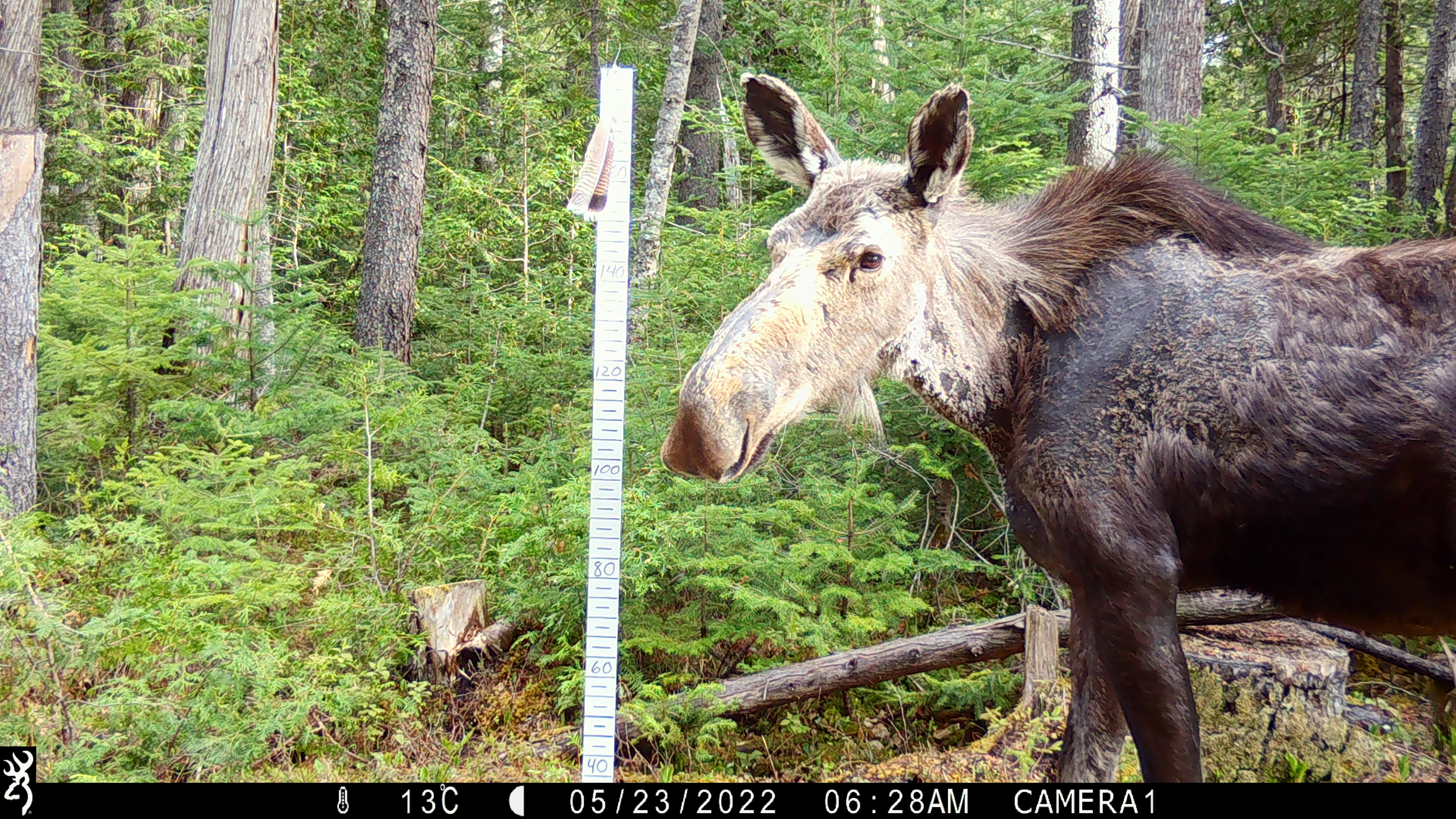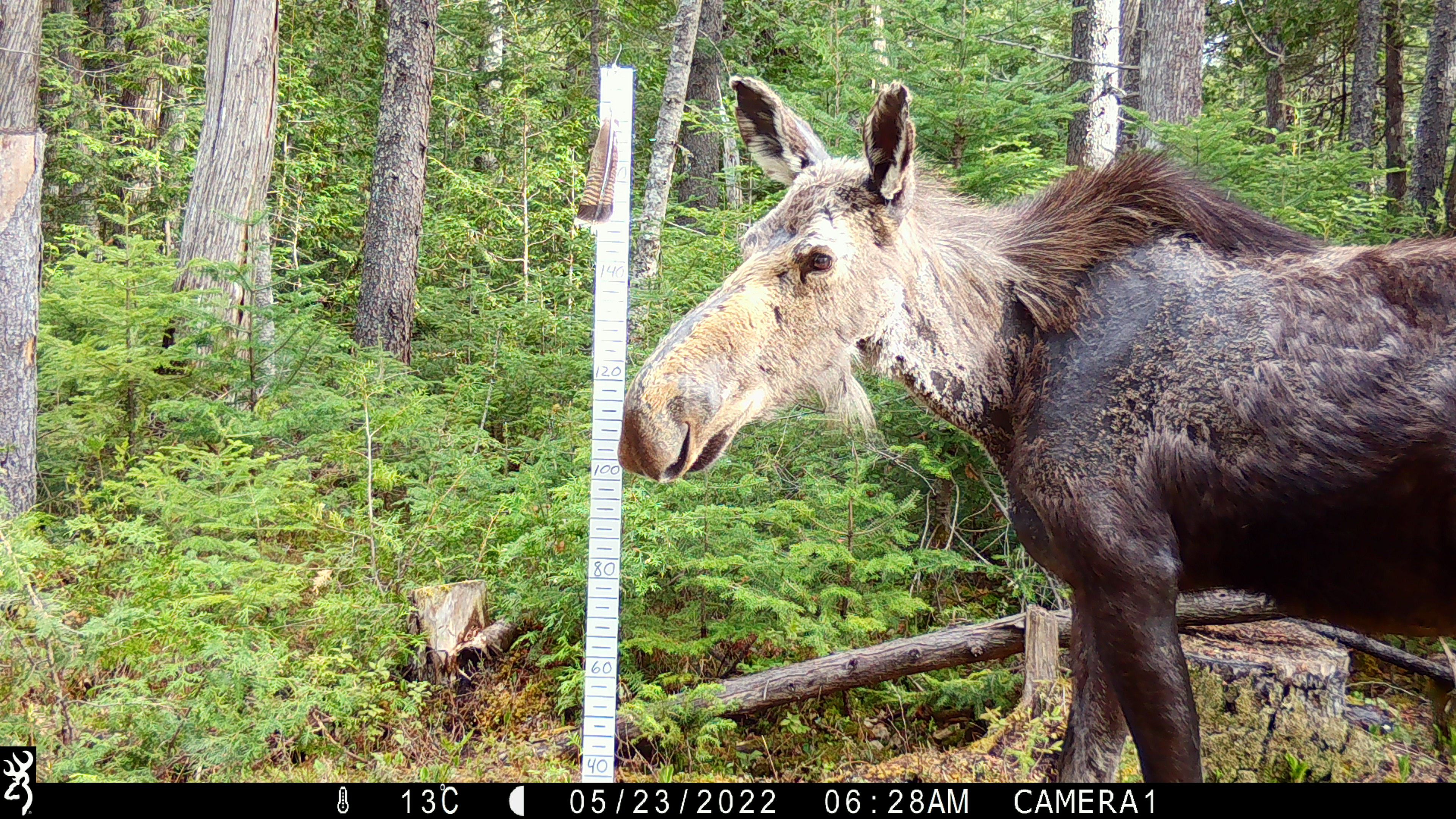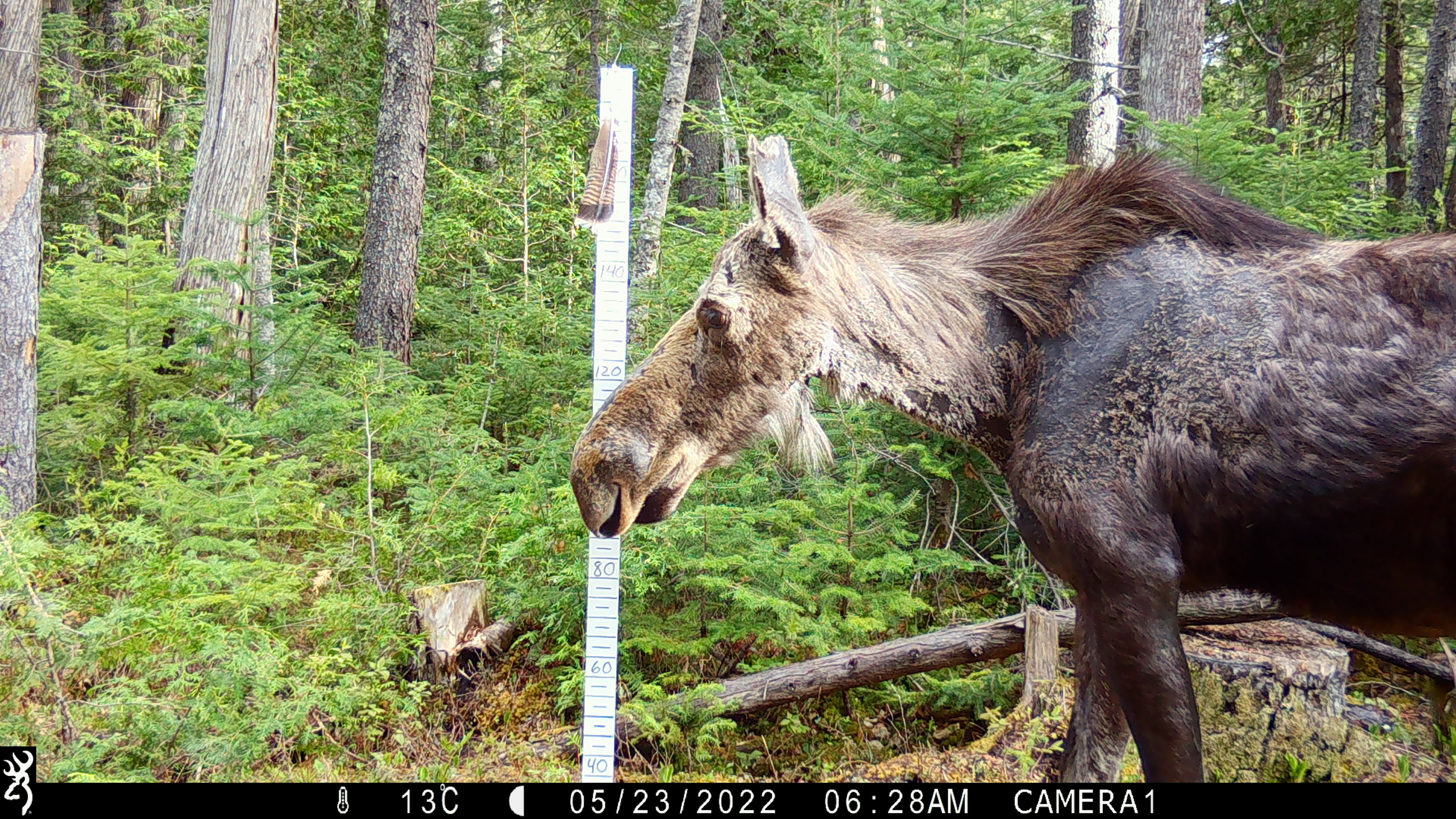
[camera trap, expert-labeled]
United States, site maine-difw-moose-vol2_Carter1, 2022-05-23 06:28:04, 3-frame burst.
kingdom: Animalia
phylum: Chordata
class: Mammalia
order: Artiodactyla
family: Cervidae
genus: Alces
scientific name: Alces alces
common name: moose